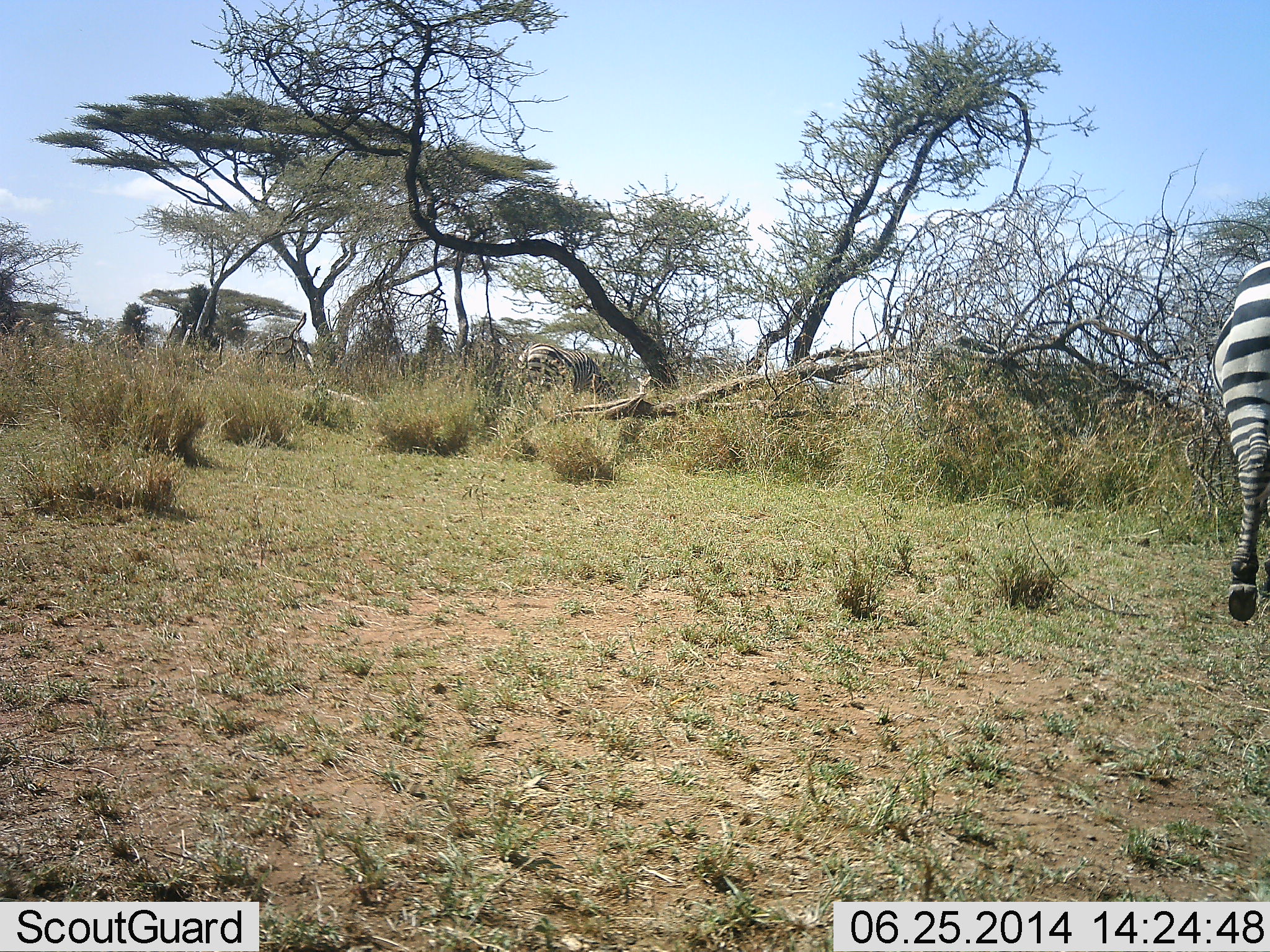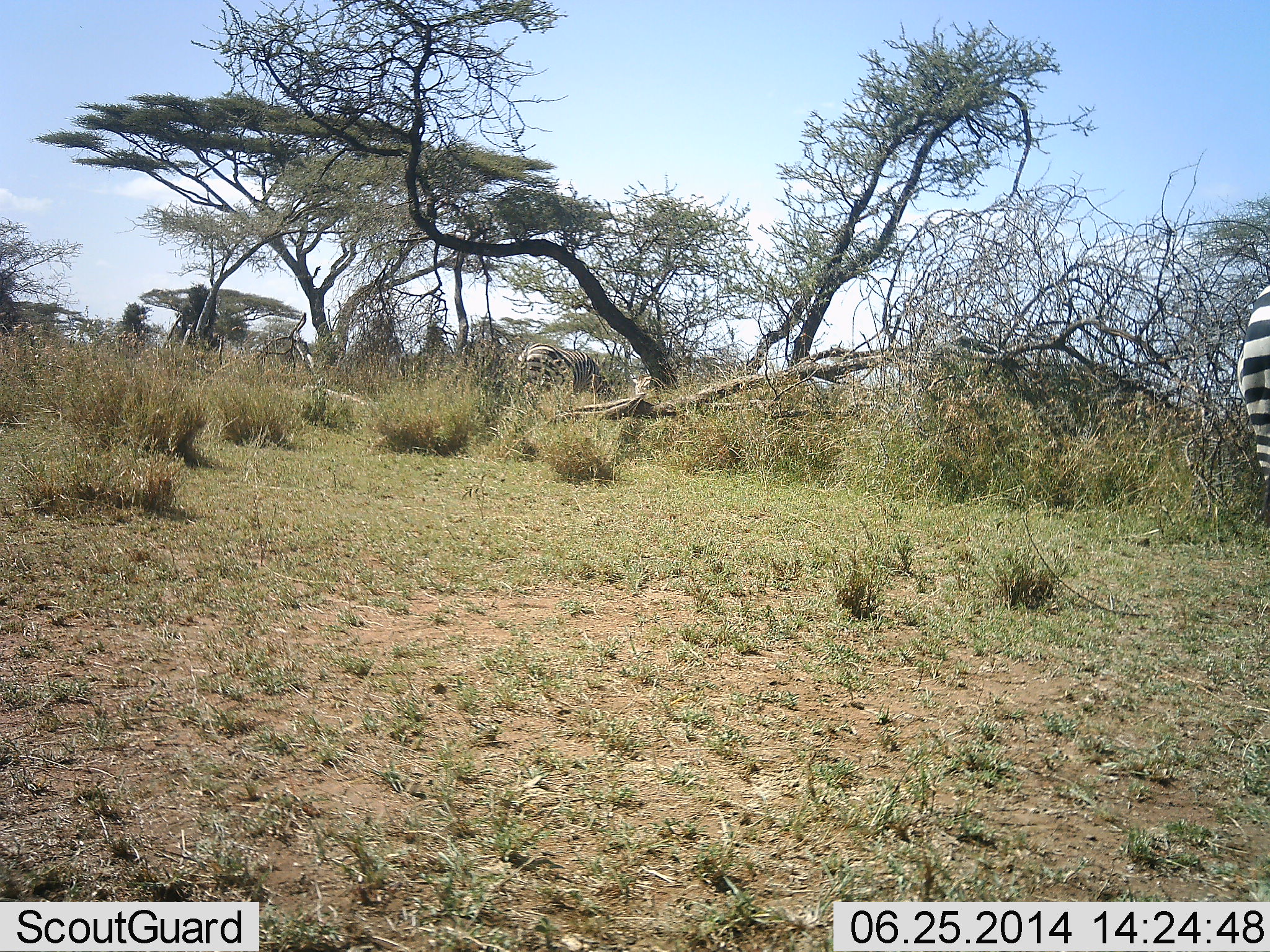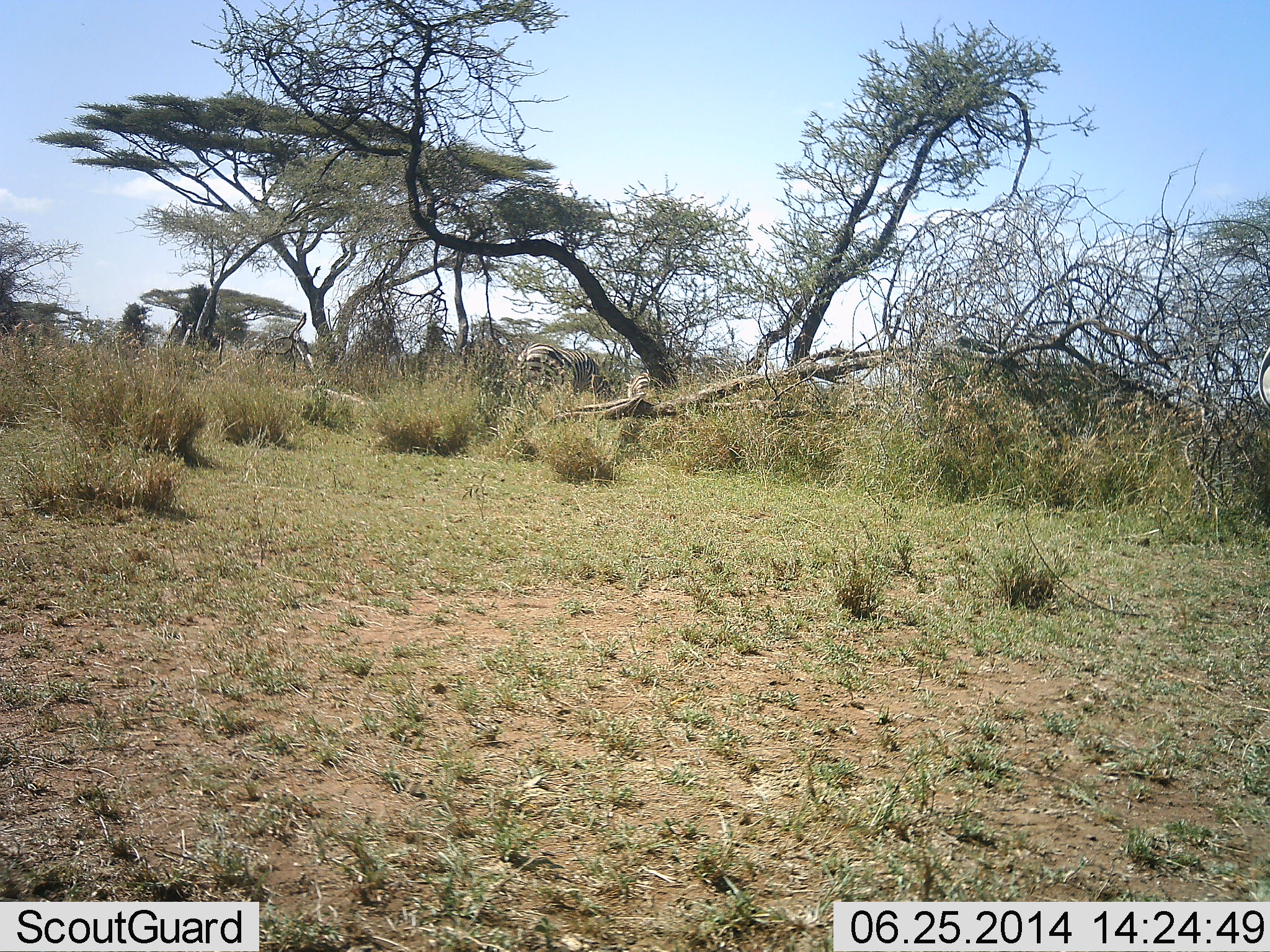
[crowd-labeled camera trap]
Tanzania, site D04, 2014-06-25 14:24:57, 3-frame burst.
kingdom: Animalia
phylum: Chordata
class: Mammalia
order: Perissodactyla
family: Equidae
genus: Equus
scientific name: Equus quagga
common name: plains zebra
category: zebra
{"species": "zebra (plains zebra) (Equus quagga)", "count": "2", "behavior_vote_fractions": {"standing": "40%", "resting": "0%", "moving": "50%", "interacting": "0%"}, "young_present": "0%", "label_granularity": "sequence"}